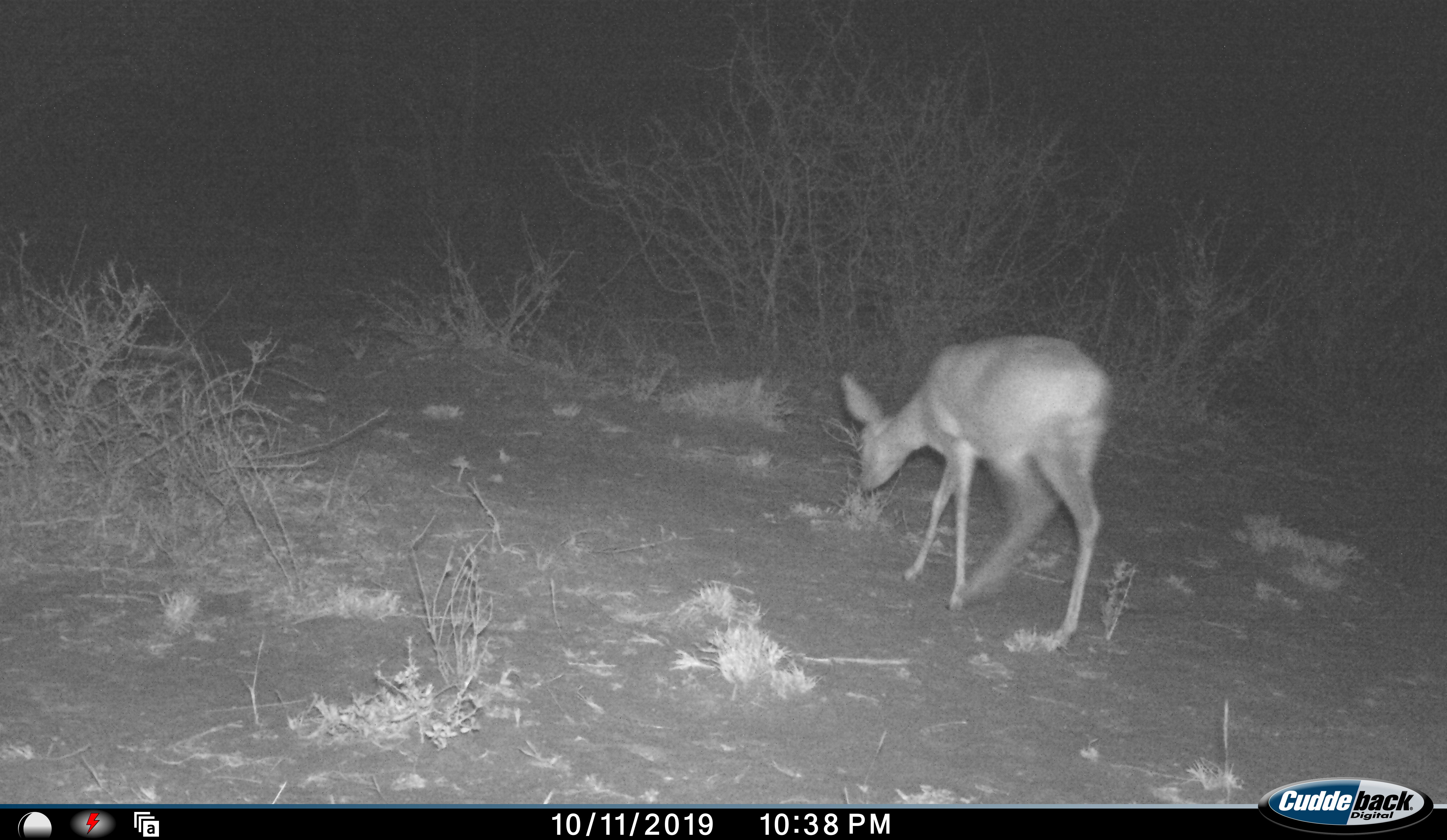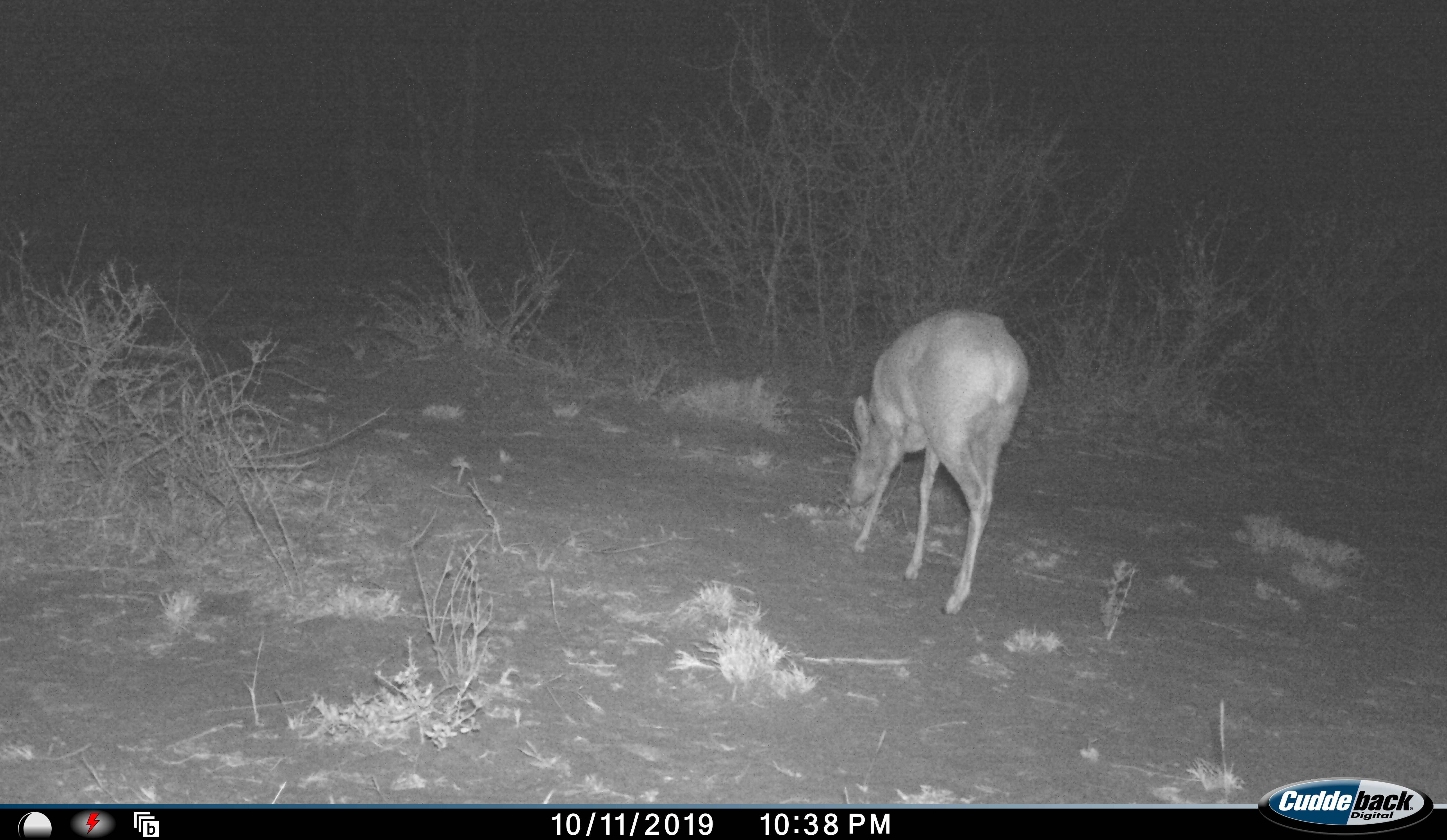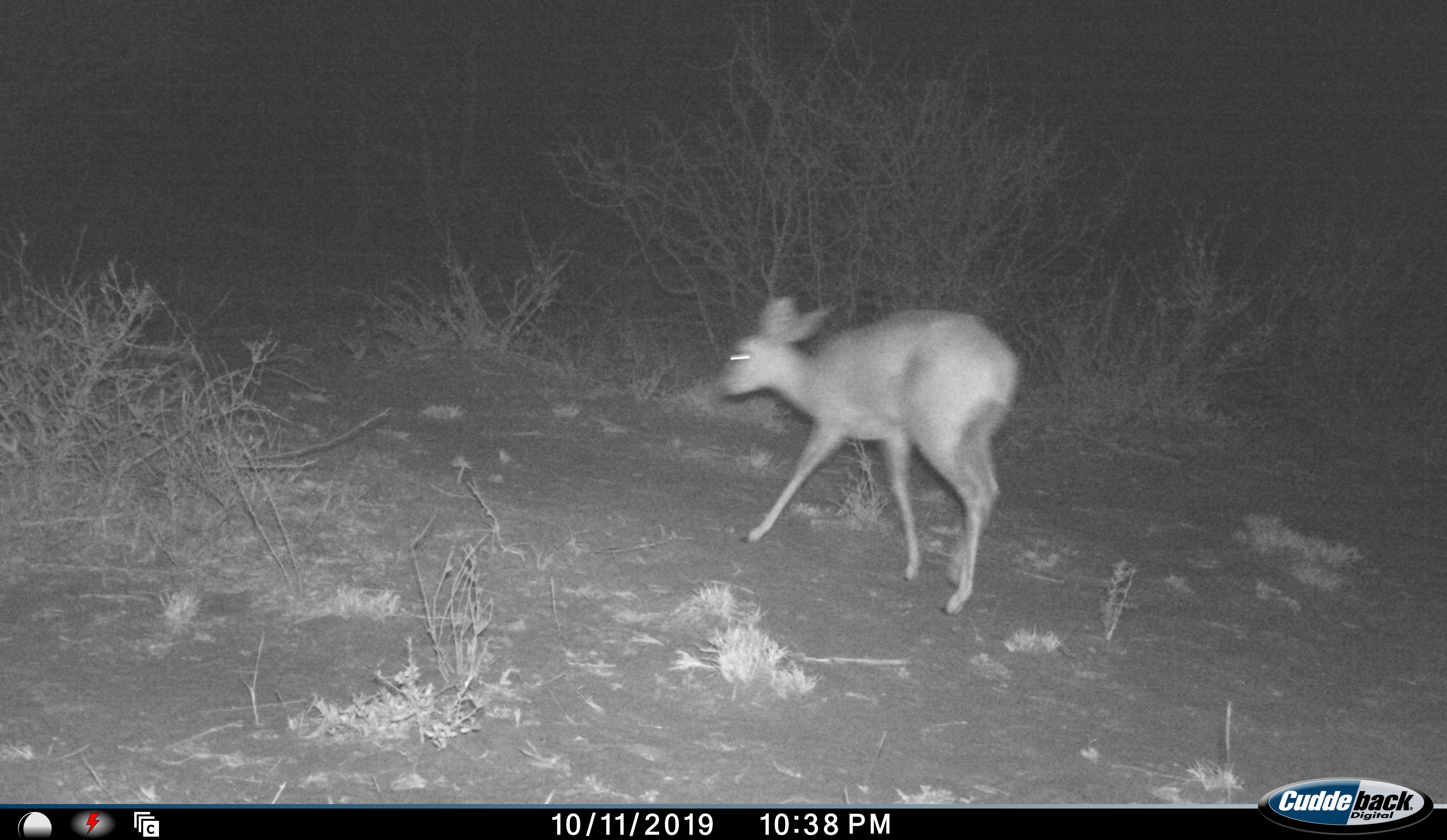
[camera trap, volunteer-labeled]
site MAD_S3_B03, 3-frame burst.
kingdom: Animalia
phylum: Chordata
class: Mammalia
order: Artiodactyla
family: Bovidae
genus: Raphicerus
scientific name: Raphicerus campestris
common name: steenbok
Steenbok (Raphicerus campestris), count 1. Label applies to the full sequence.